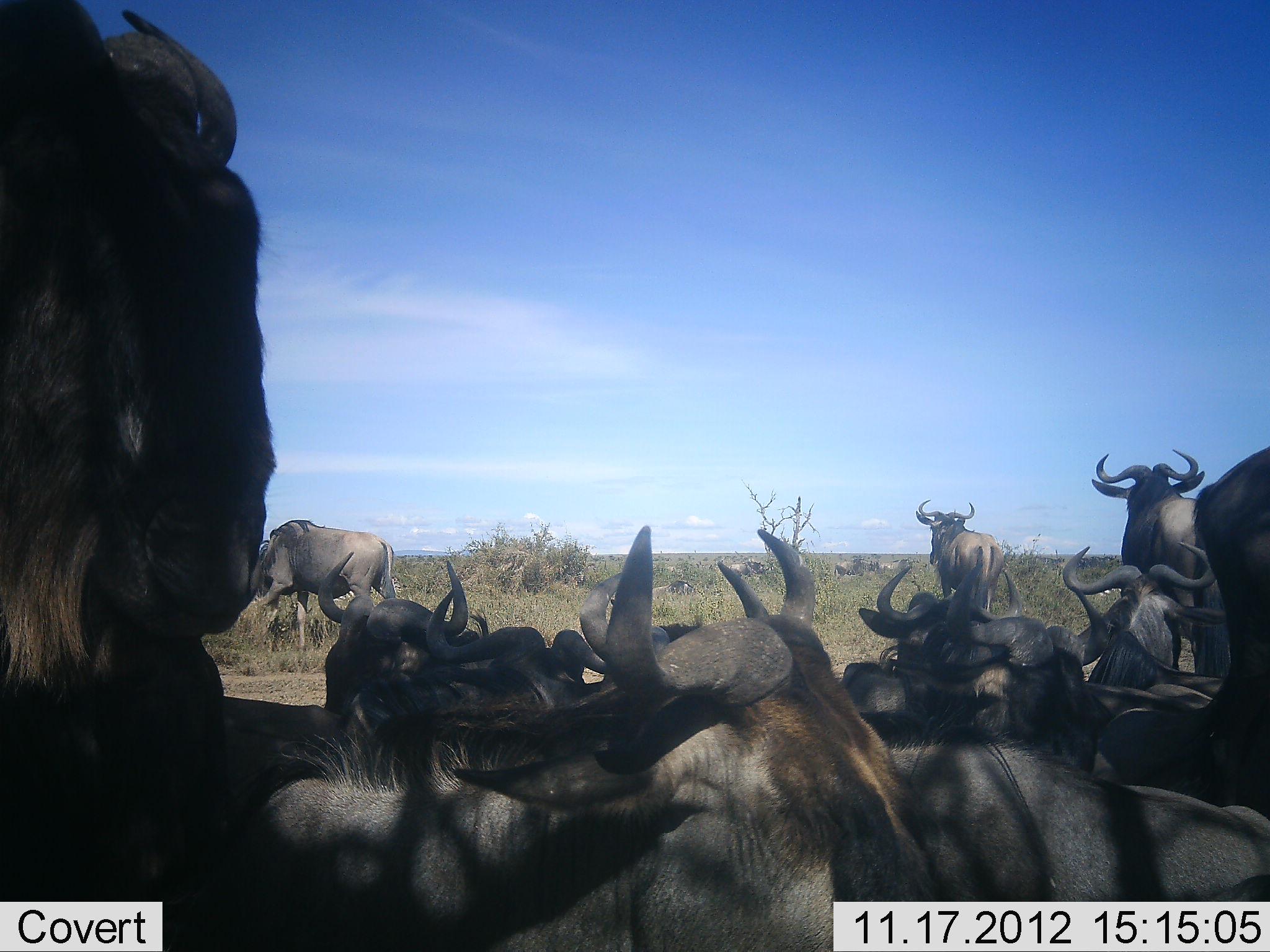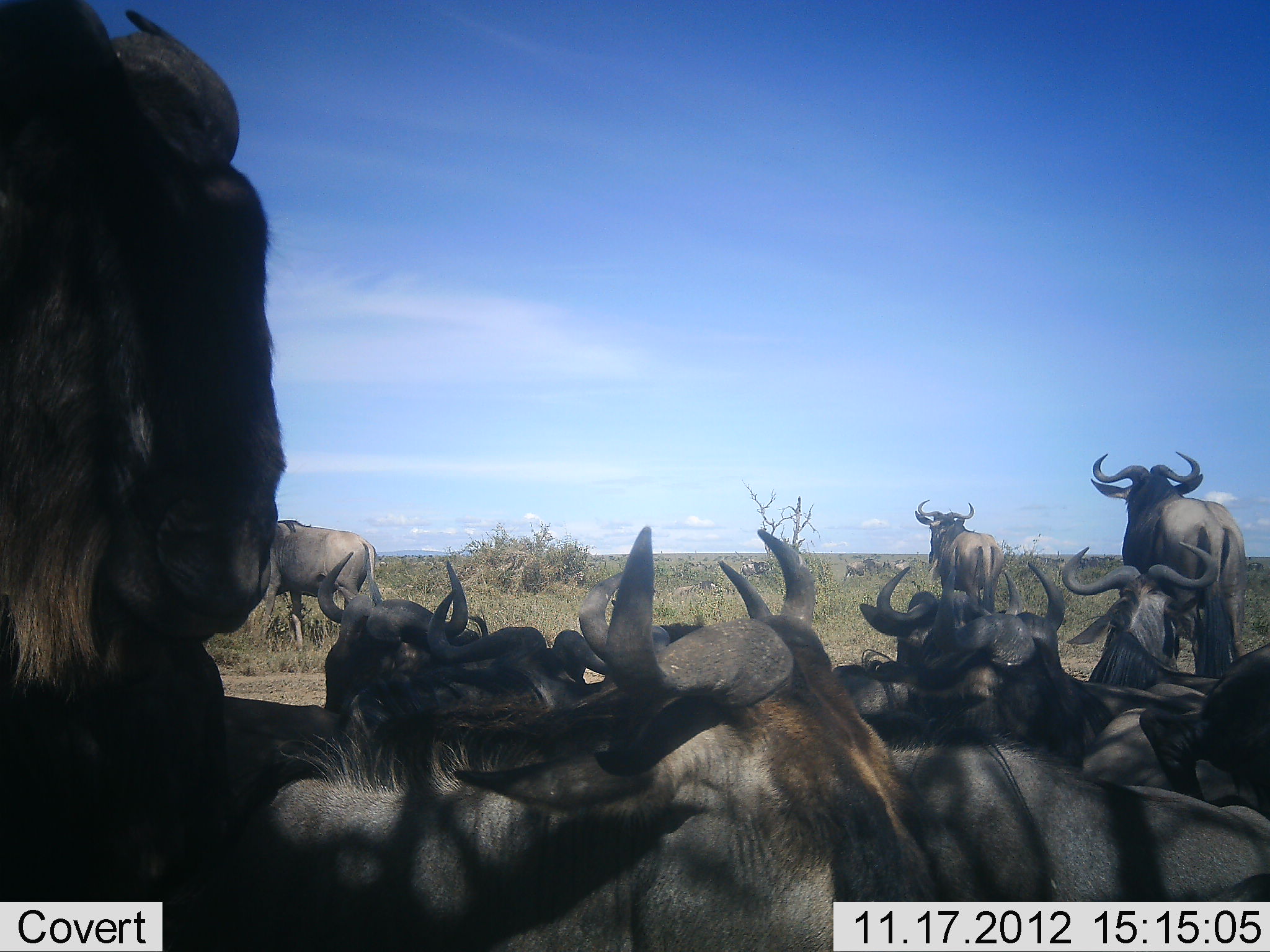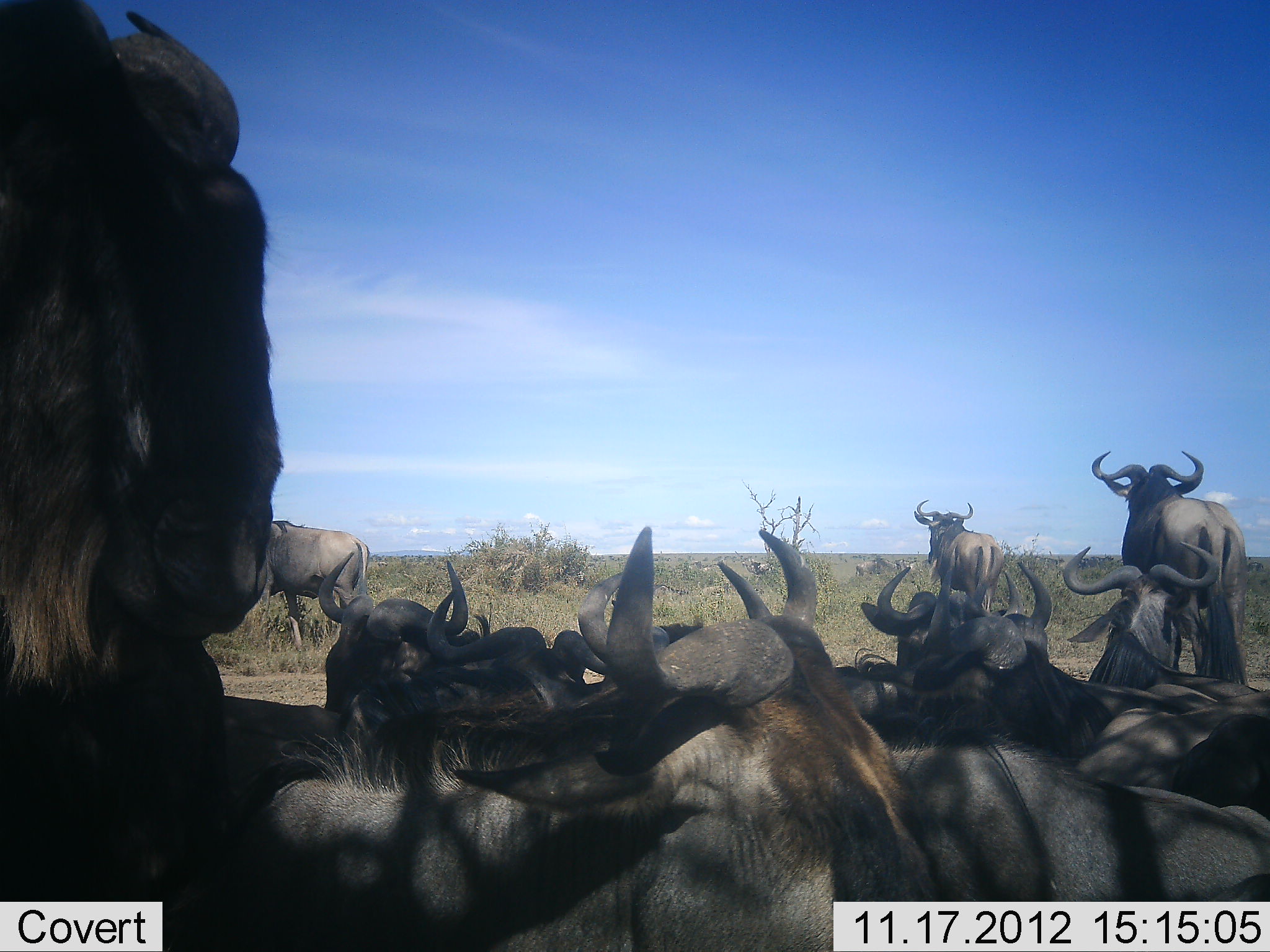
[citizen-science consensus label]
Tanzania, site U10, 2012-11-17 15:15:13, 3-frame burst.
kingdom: Animalia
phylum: Chordata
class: Mammalia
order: Artiodactyla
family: Bovidae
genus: Connochaetes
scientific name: Connochaetes taurinus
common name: blue wildebeest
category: wildebeest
Wildebeest (blue wildebeest) (Connochaetes taurinus), count 11-50. Behavior (volunteer vote fractions): standing 90%, resting 100%, moving 20%, interacting 10%. Young present (vote fraction): 0%. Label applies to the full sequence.